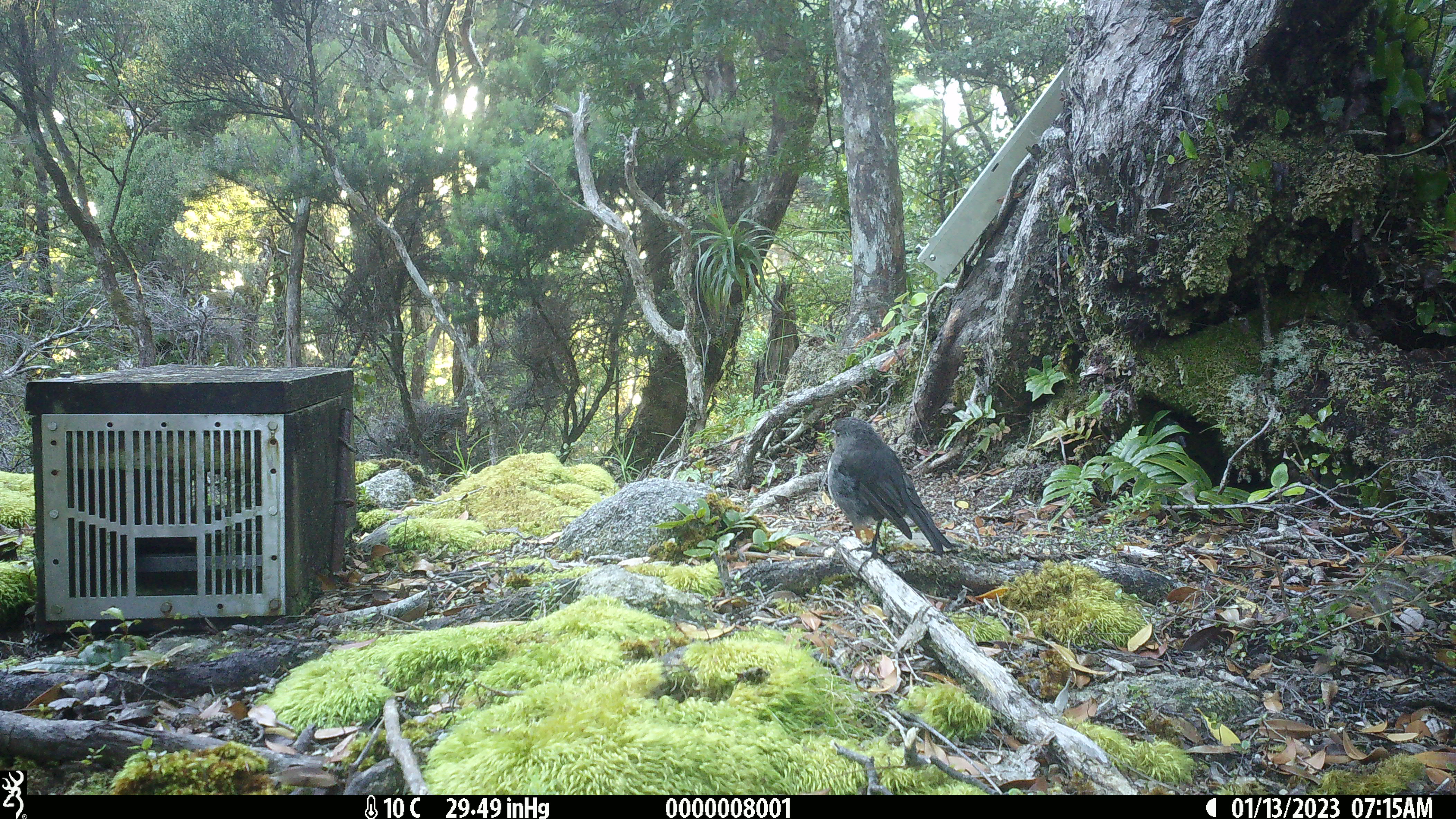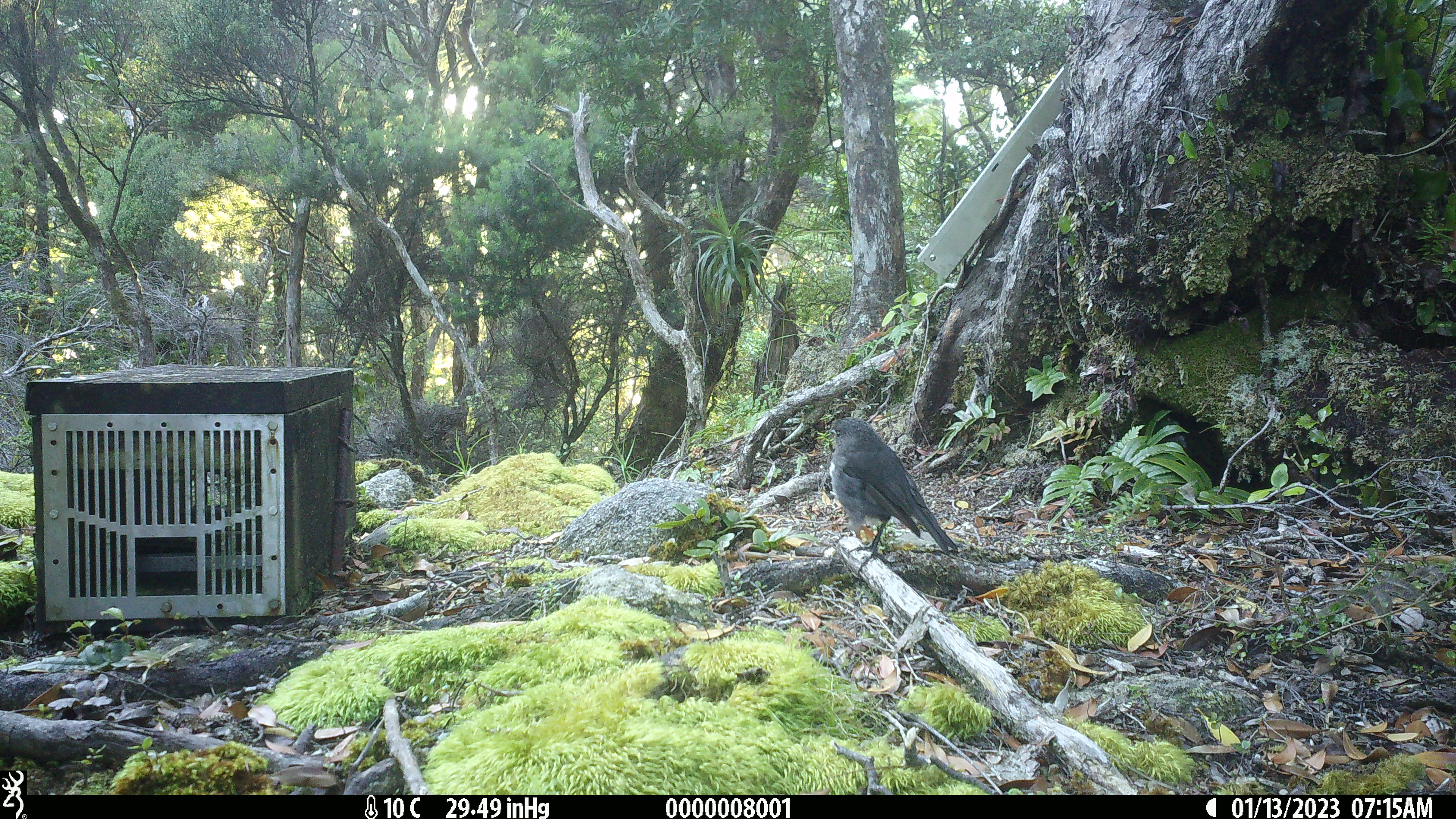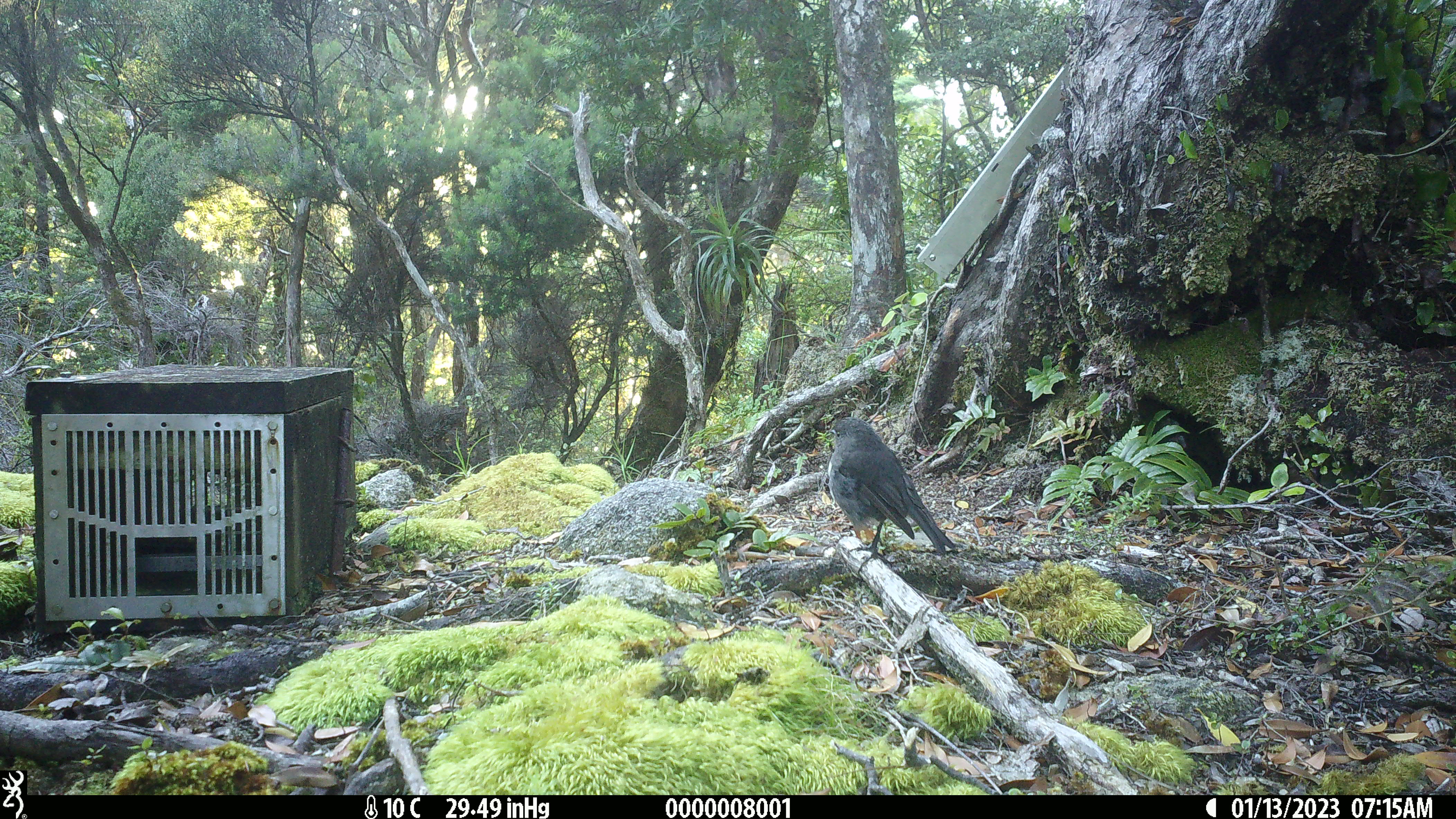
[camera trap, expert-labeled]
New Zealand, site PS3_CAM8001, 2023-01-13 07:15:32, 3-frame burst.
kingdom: Animalia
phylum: Chordata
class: Aves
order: Passeriformes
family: Petroicidae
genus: Petroica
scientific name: Petroica australis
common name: new zealand robin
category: robin